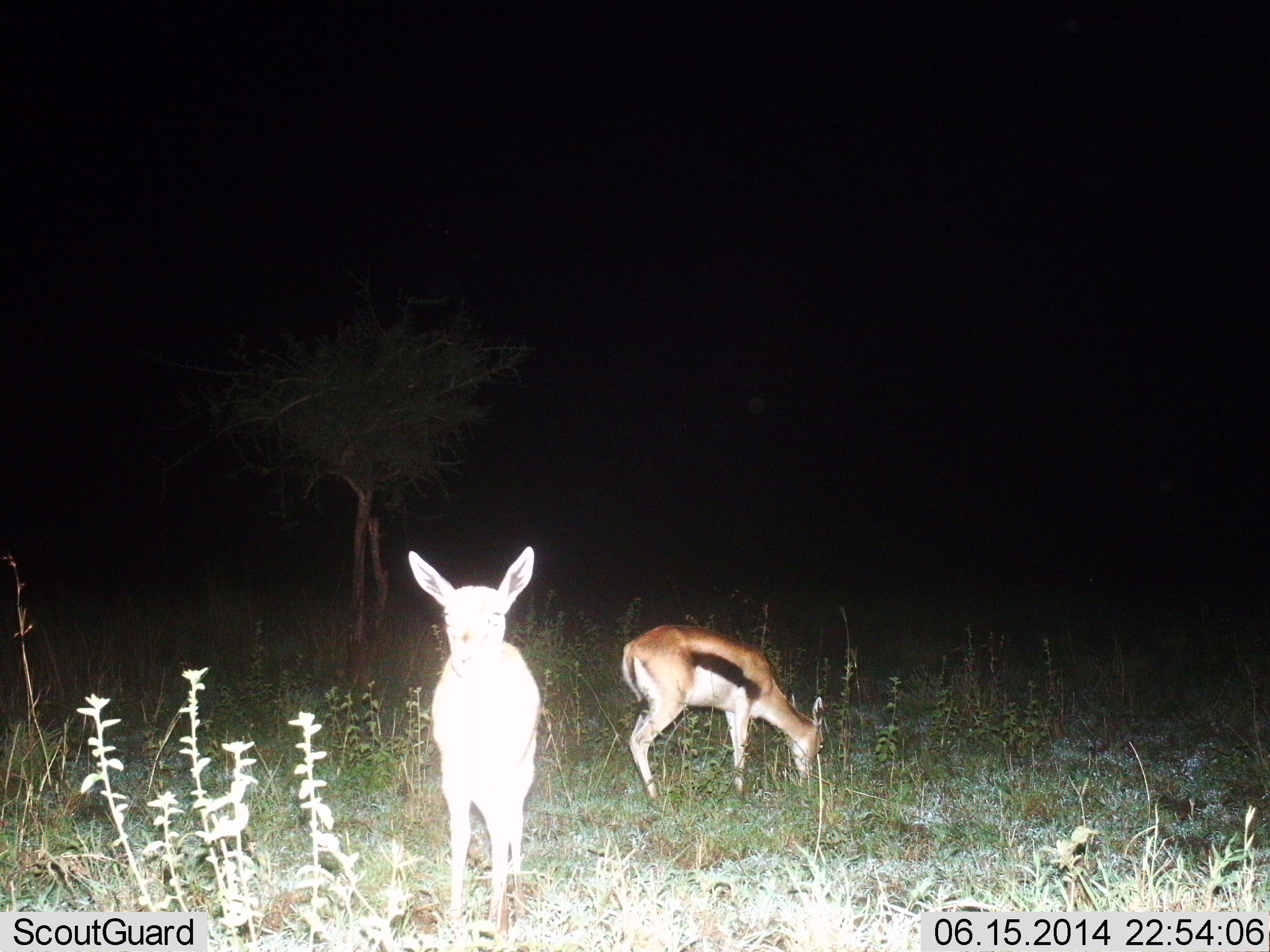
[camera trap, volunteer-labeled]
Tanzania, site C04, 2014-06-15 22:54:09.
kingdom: Animalia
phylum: Chordata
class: Mammalia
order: Artiodactyla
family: Bovidae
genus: Eudorcas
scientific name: Eudorcas thomsonii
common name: thomson's gazelle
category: gazellethomsons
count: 2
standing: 100%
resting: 0%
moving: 0%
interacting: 0%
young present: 0%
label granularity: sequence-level